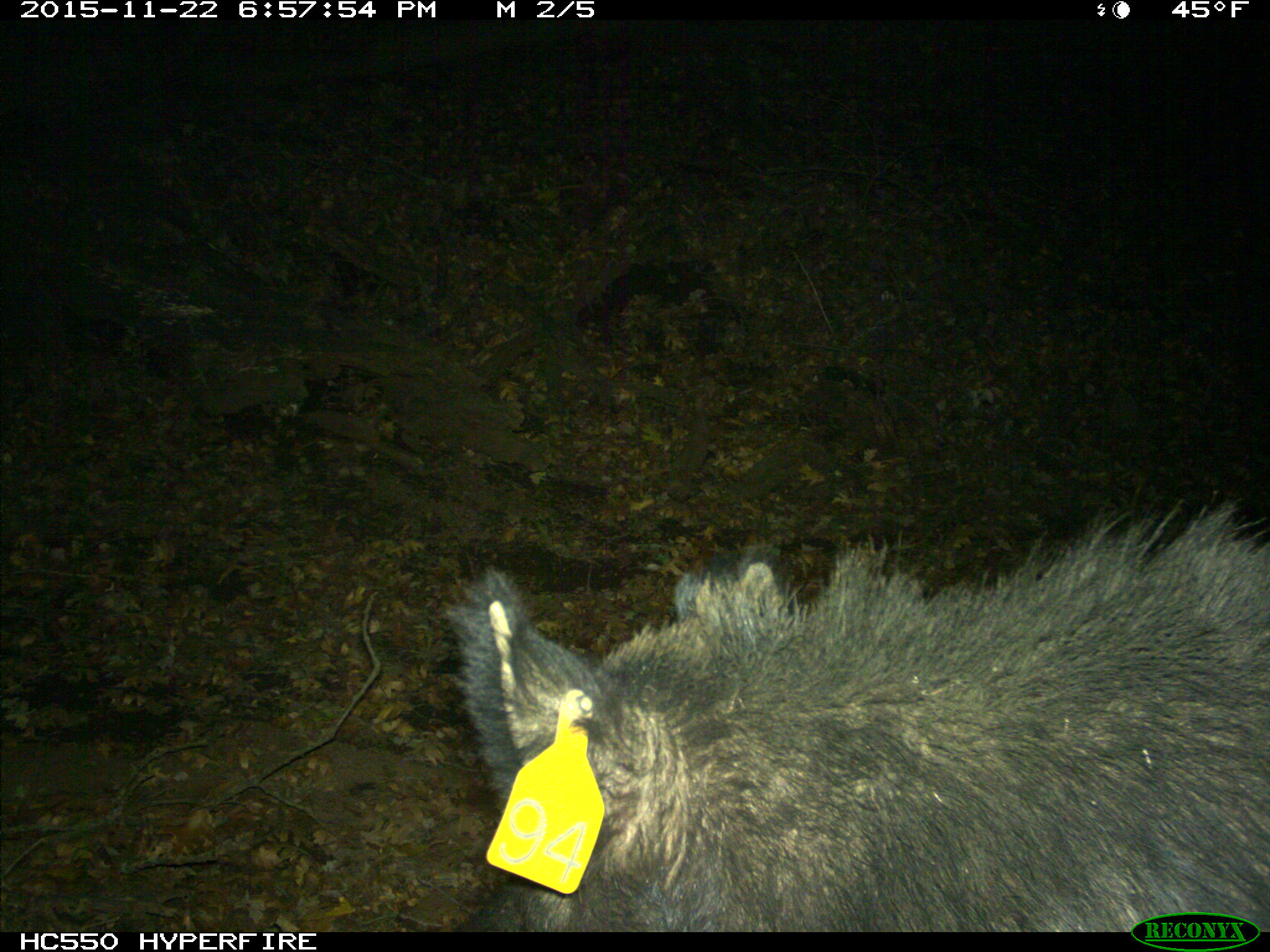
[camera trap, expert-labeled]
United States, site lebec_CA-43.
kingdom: Animalia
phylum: Chordata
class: Mammalia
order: Artiodactyla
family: Suidae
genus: Sus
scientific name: Sus scrofa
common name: wild boar